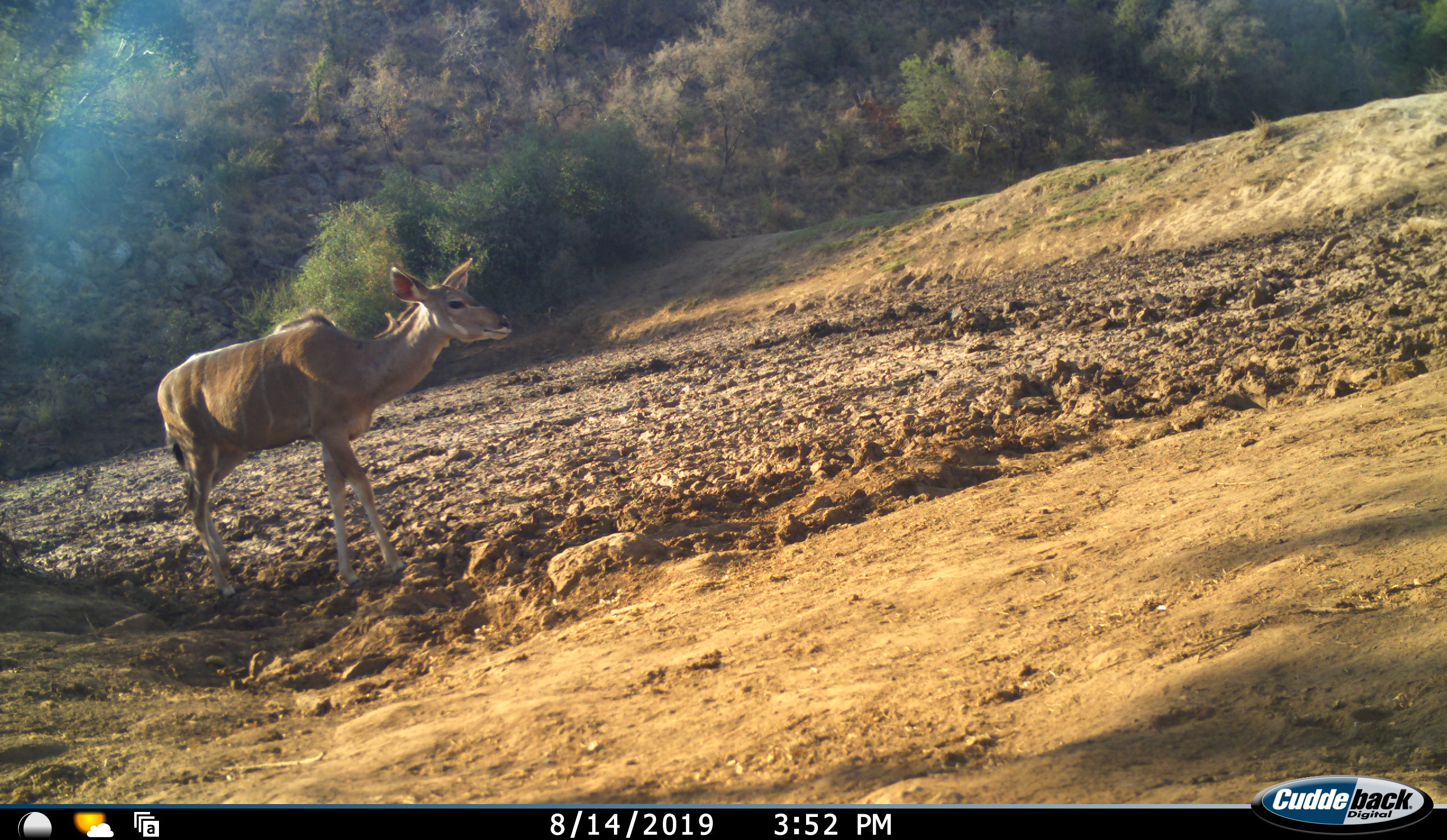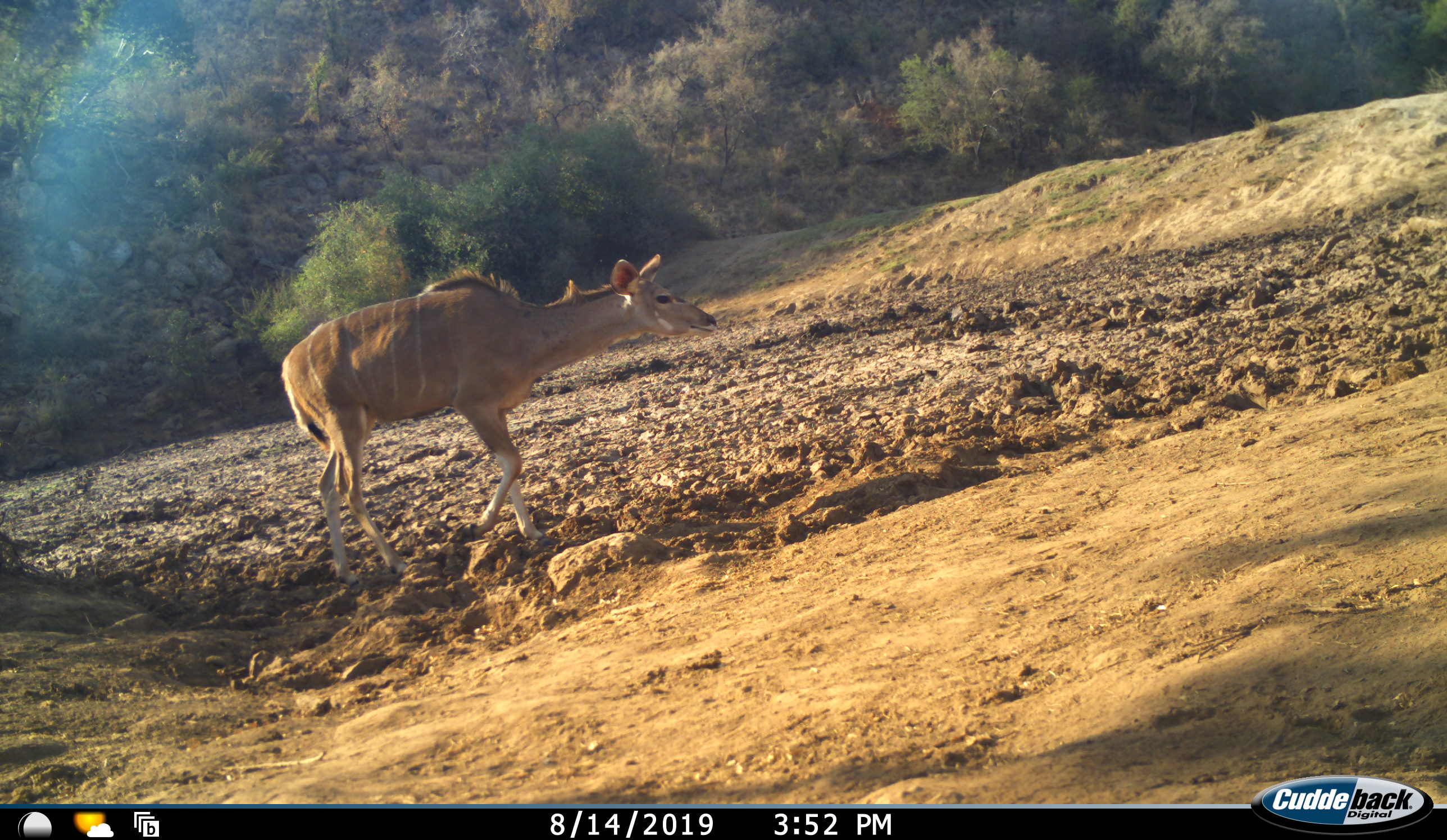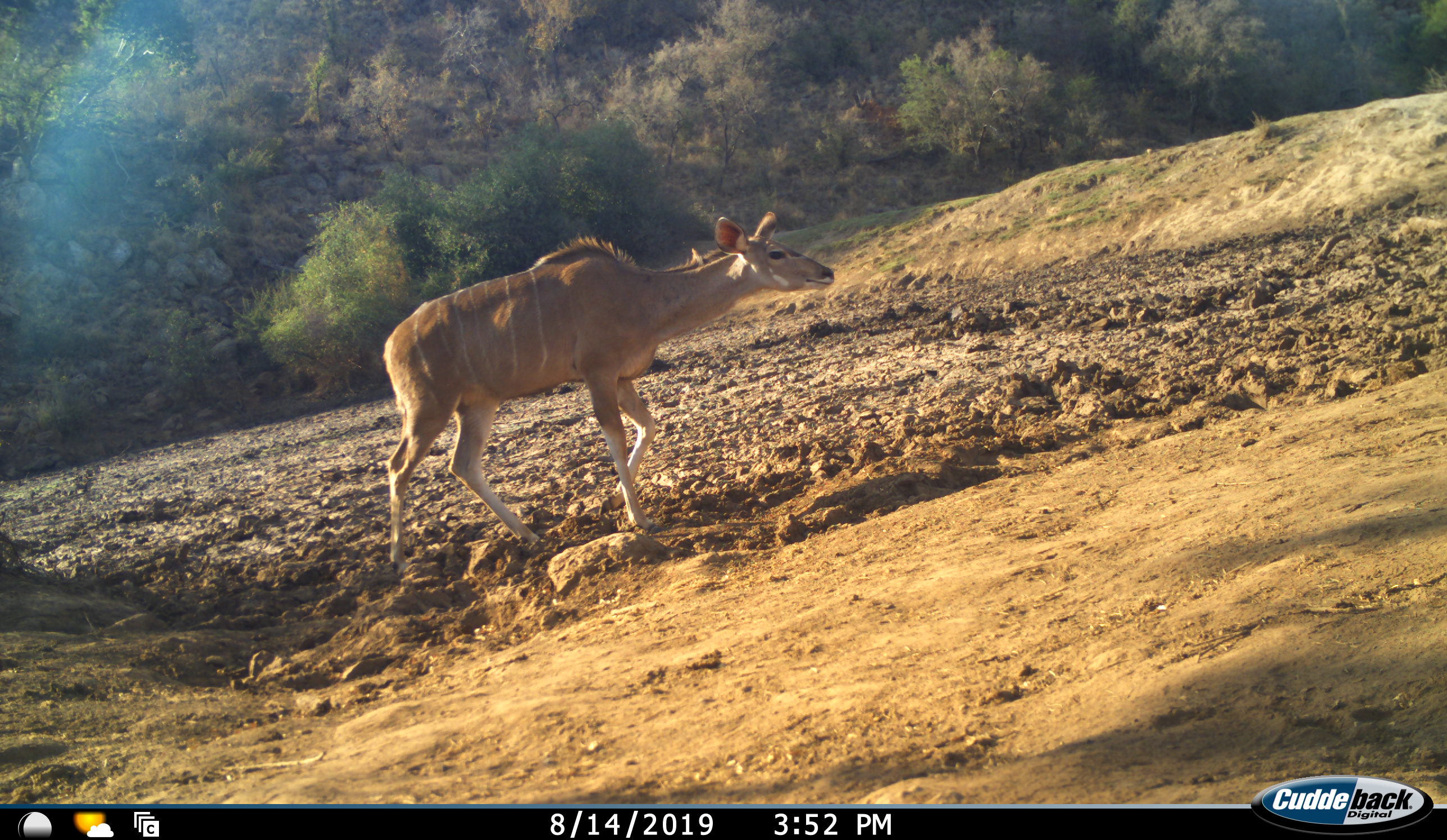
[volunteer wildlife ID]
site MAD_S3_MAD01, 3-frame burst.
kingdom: Animalia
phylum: Chordata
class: Mammalia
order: Artiodactyla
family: Bovidae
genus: Tragelaphus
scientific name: Tragelaphus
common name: kudu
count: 1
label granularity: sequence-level